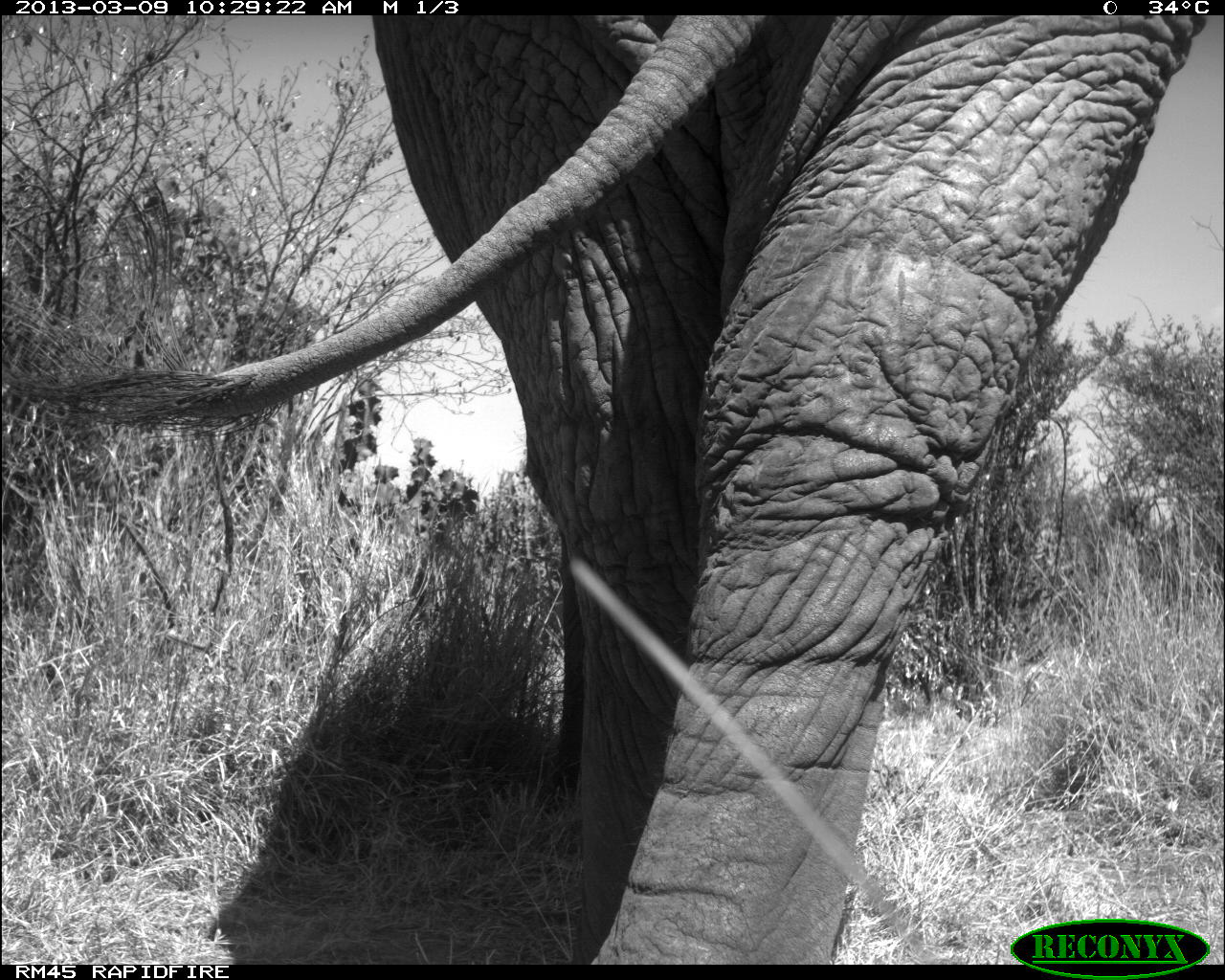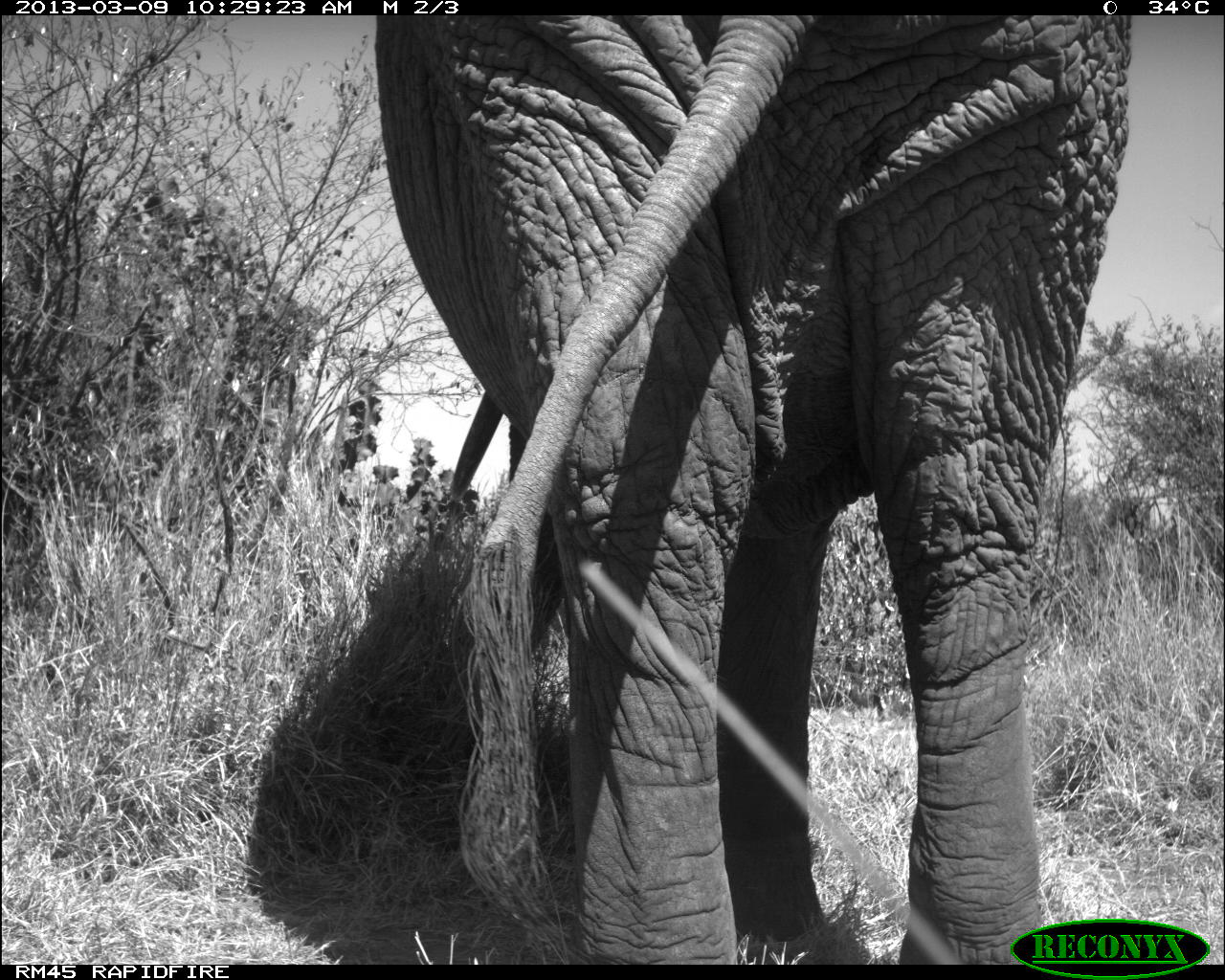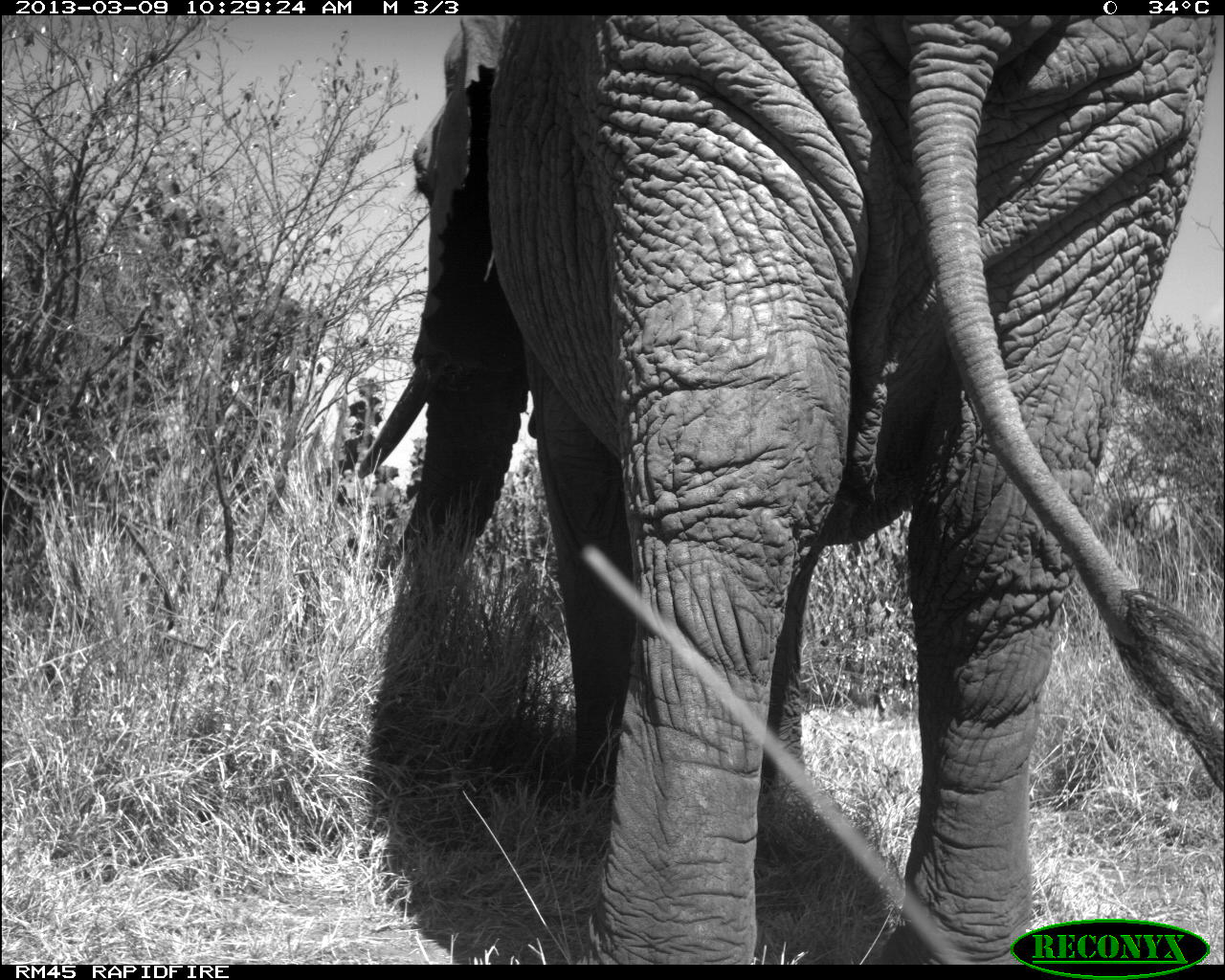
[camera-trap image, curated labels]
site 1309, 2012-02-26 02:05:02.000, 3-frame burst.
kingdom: Animalia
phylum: Chordata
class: Mammalia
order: Proboscidea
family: Elephantidae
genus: Loxodonta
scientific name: Loxodonta africana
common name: african bush elephant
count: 1